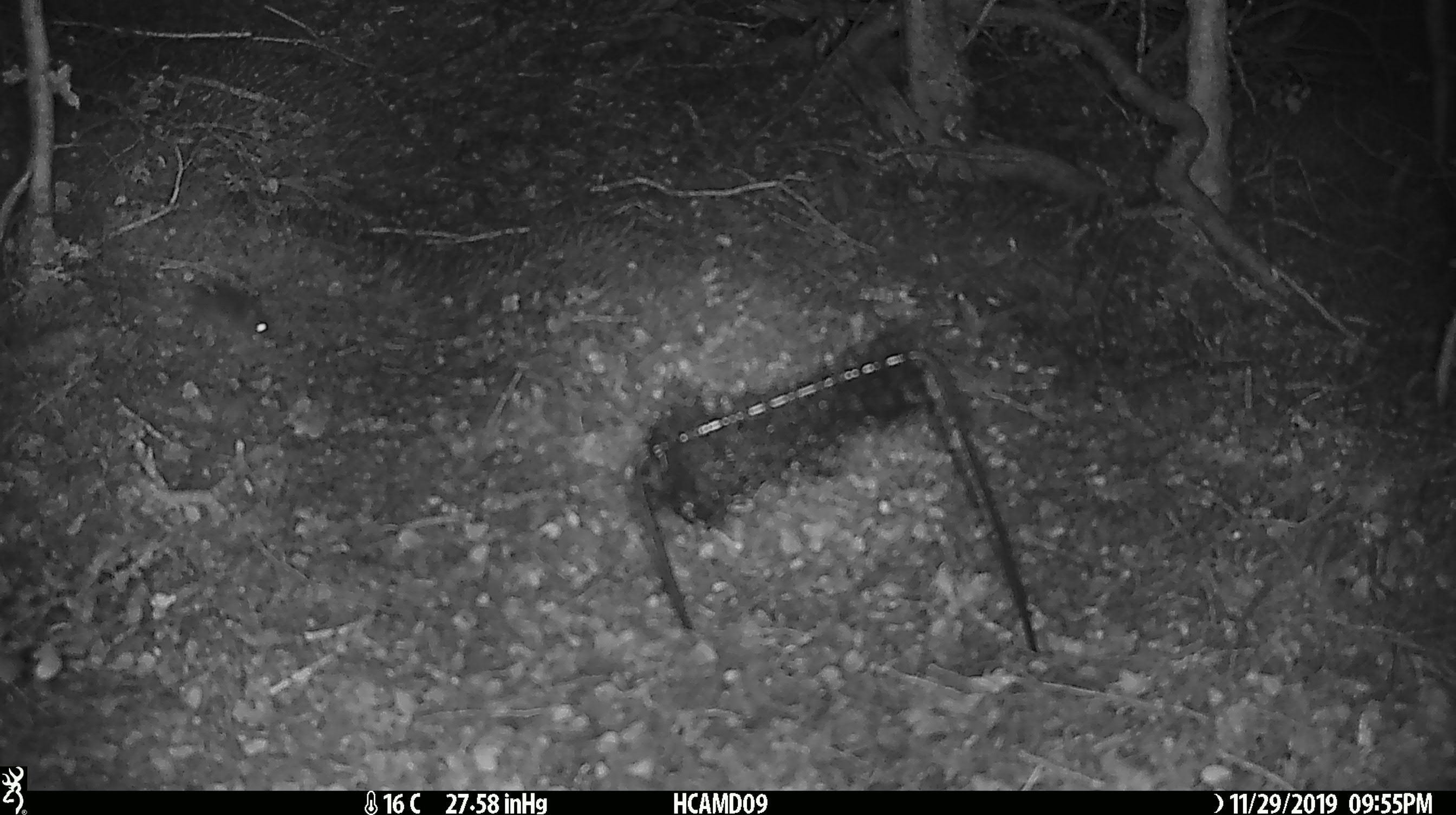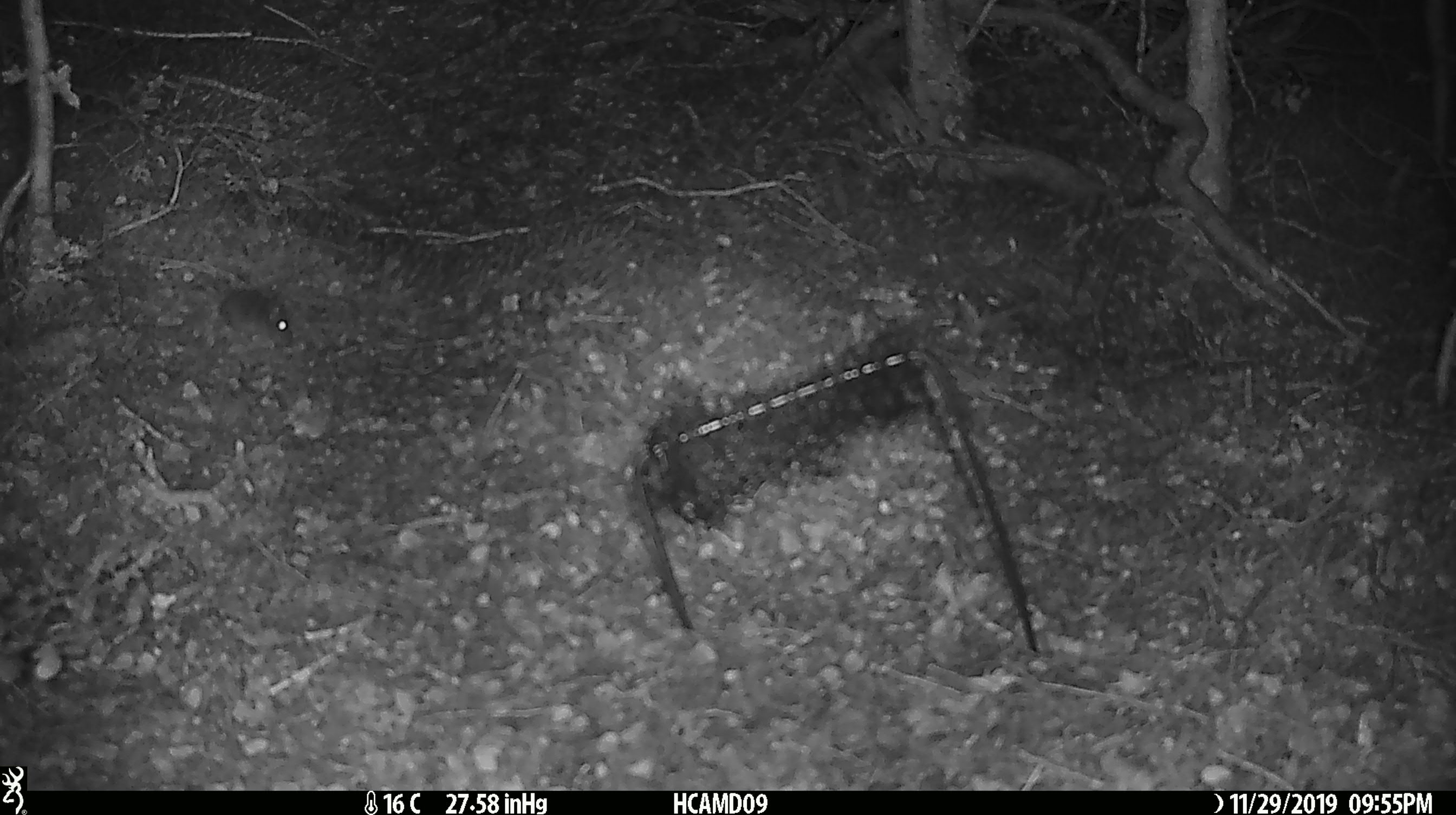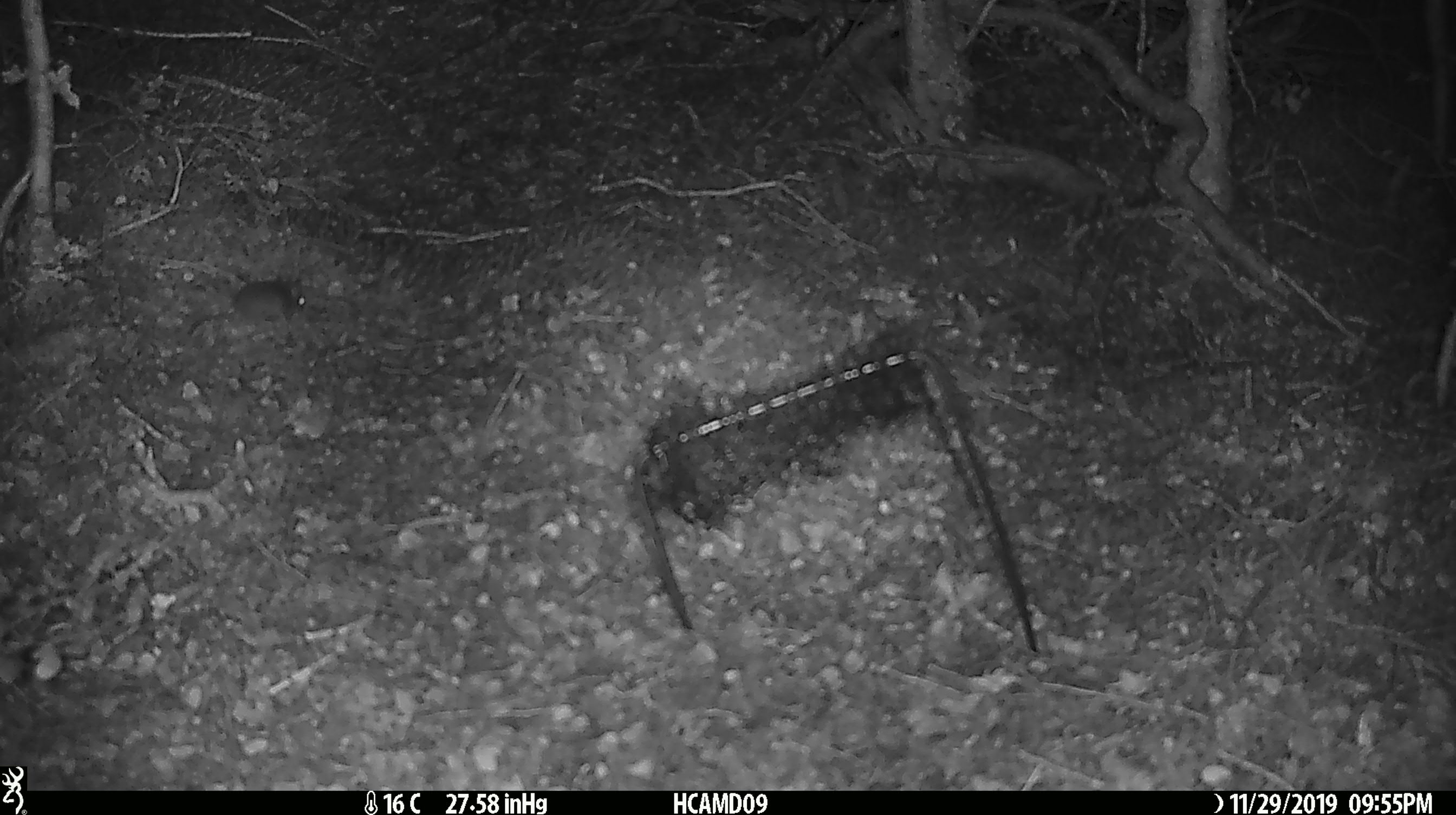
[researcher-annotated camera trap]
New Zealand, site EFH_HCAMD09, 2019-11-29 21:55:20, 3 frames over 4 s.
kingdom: Animalia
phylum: Chordata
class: Mammalia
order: Rodentia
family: Muridae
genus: Mus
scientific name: Mus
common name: mouse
Mouse (Mus).